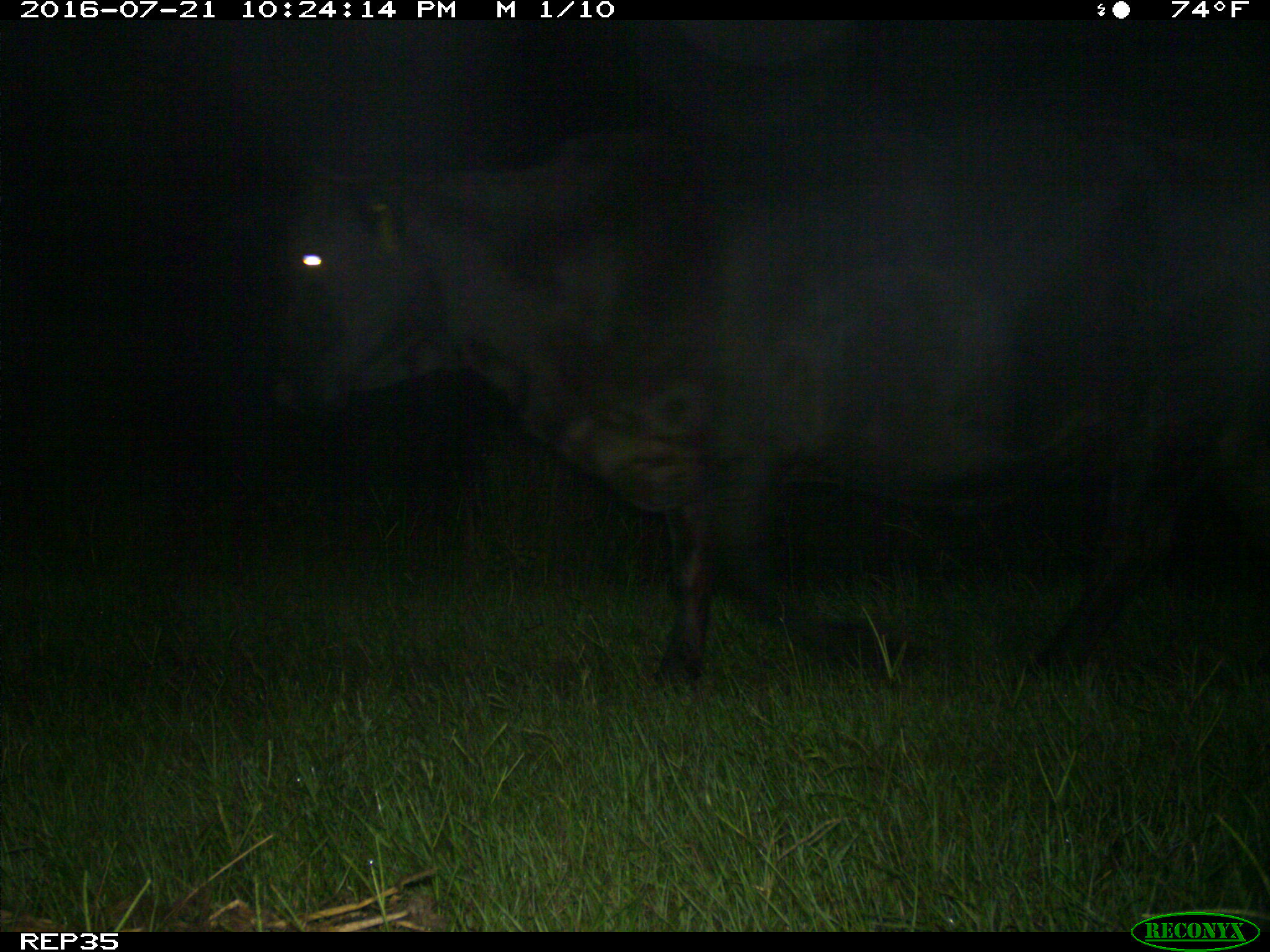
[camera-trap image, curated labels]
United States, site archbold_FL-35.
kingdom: Animalia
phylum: Chordata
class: Mammalia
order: Artiodactyla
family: Bovidae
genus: Bos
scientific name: Bos taurus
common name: domestic cow